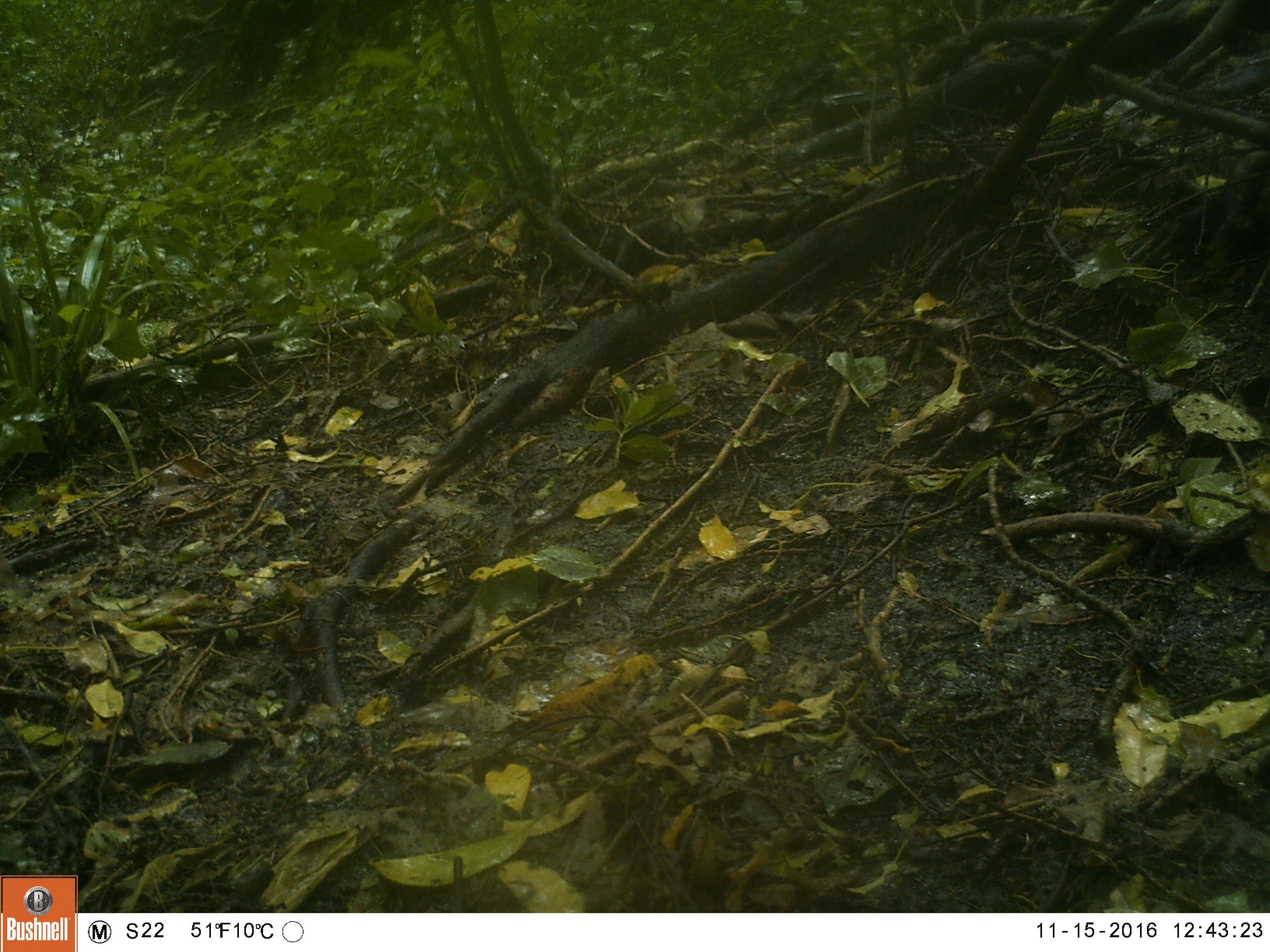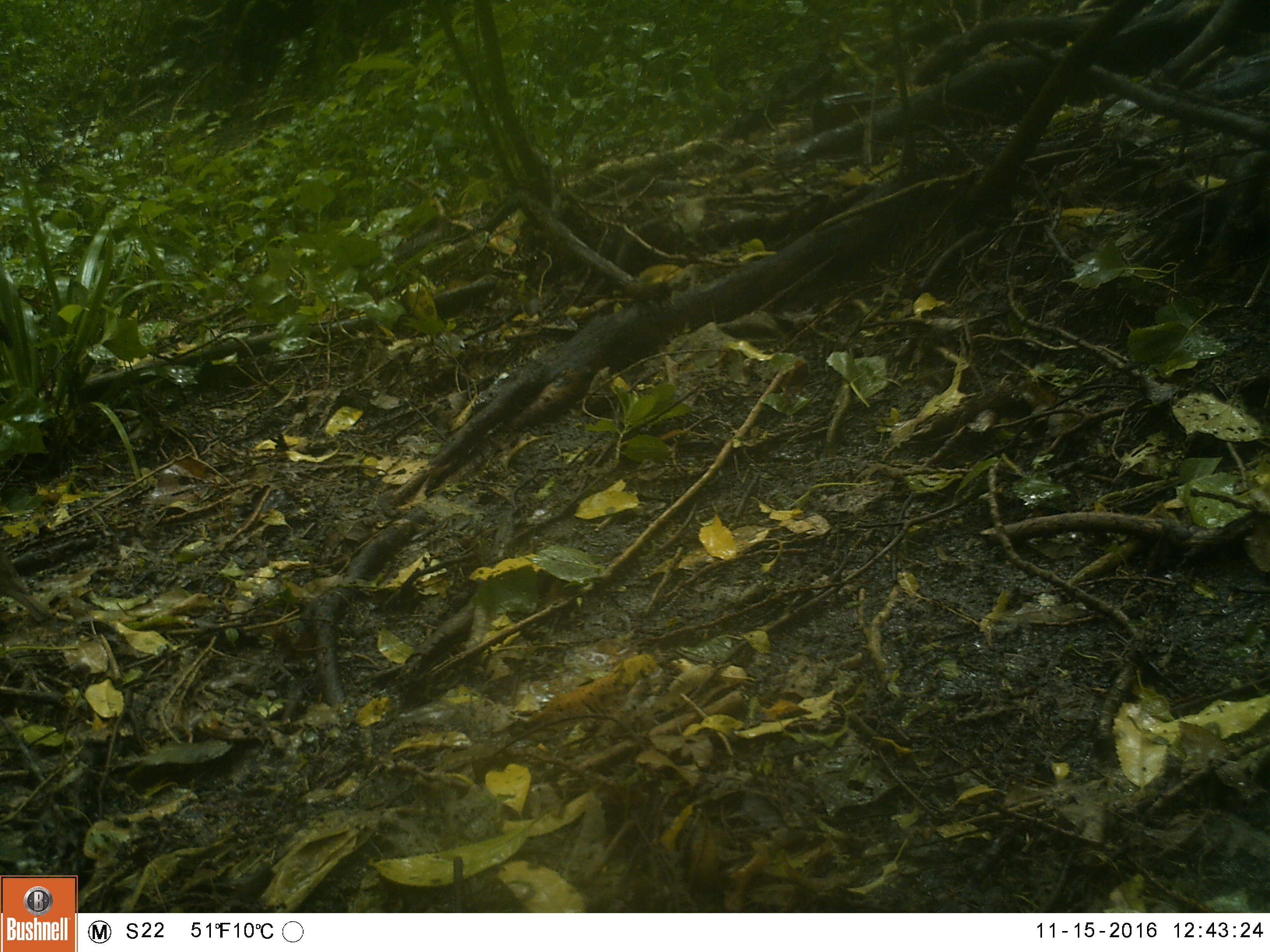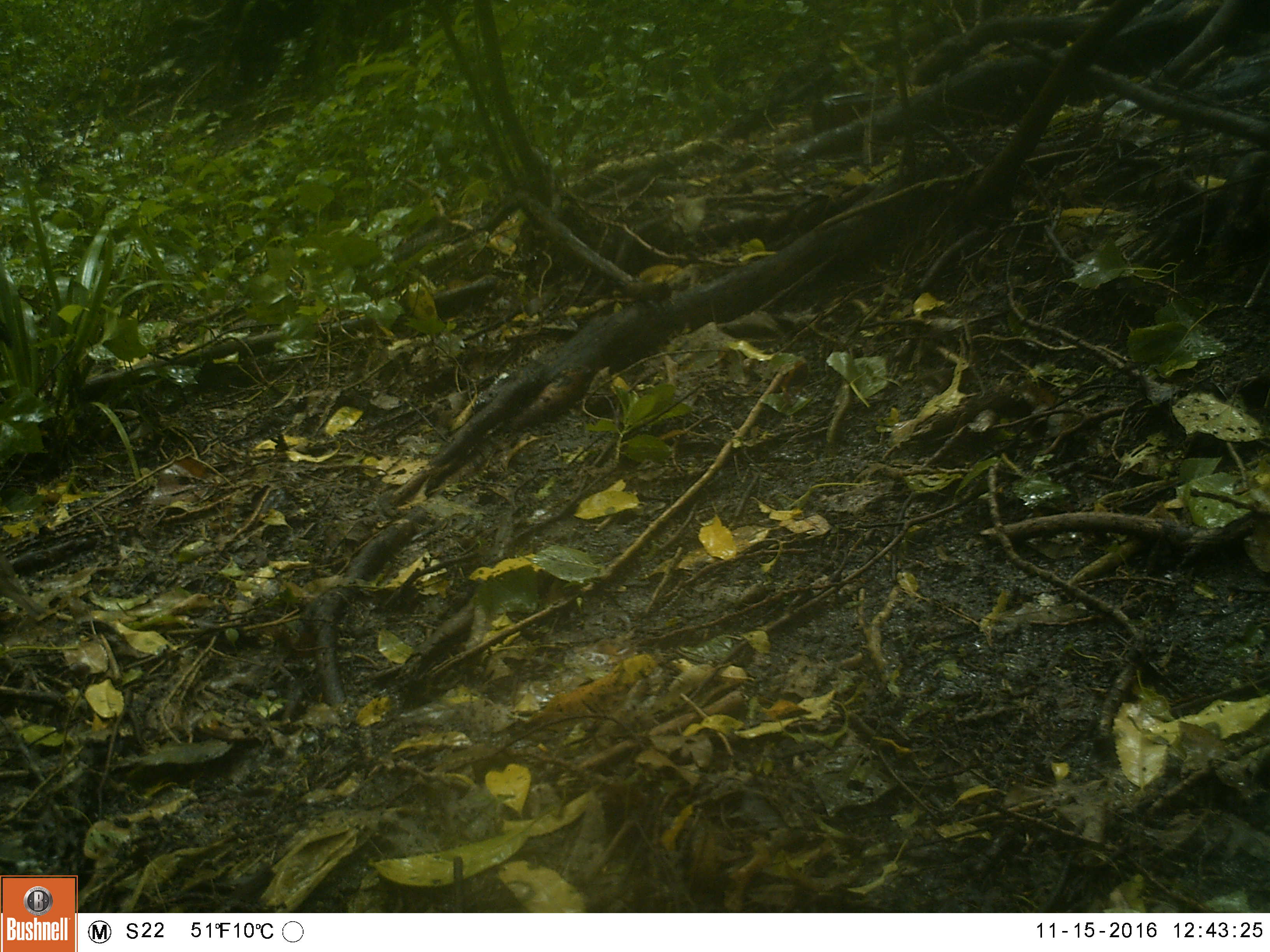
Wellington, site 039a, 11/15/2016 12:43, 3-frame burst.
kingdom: Animalia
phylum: Chordata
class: Aves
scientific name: Aves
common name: bird